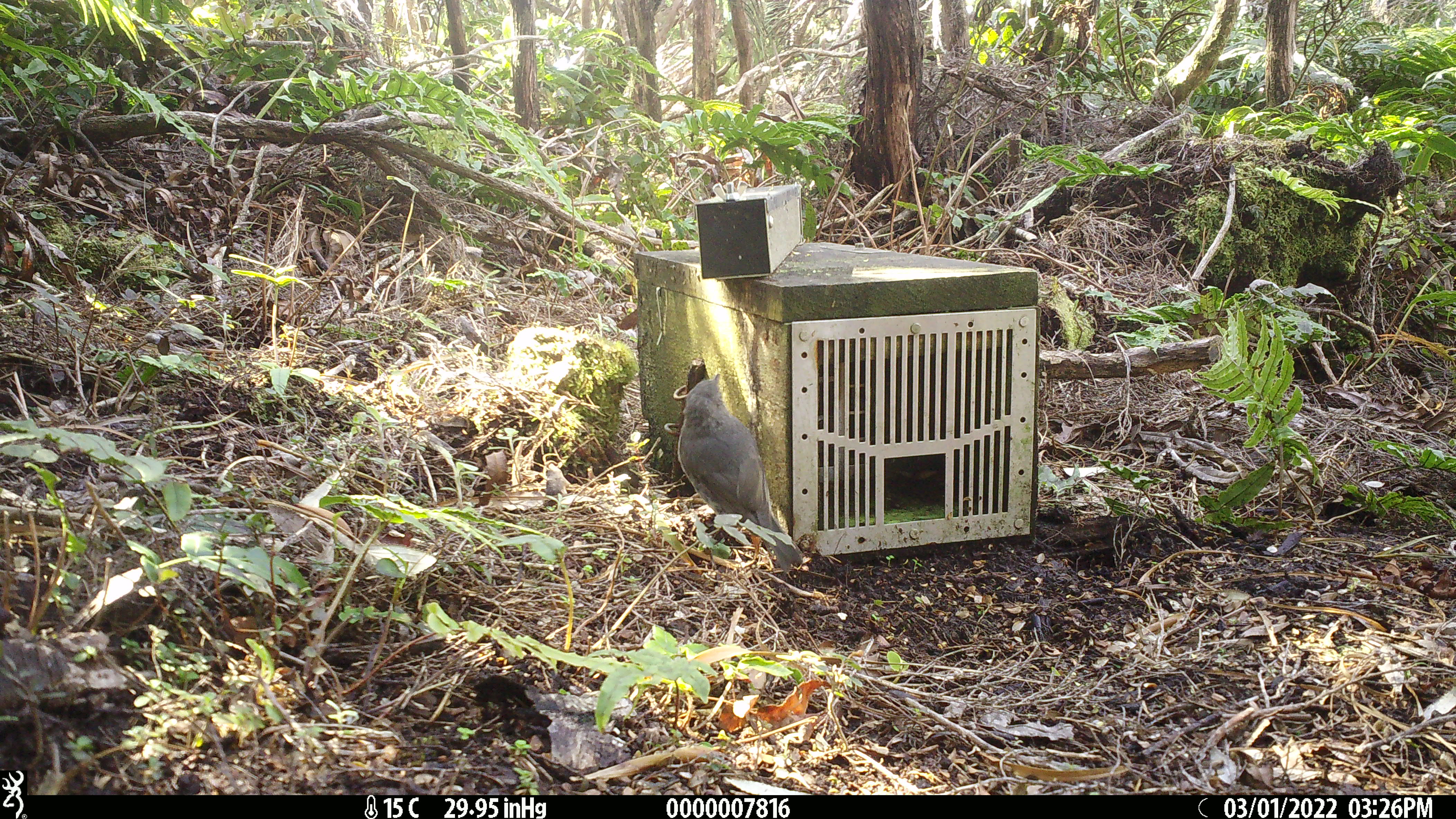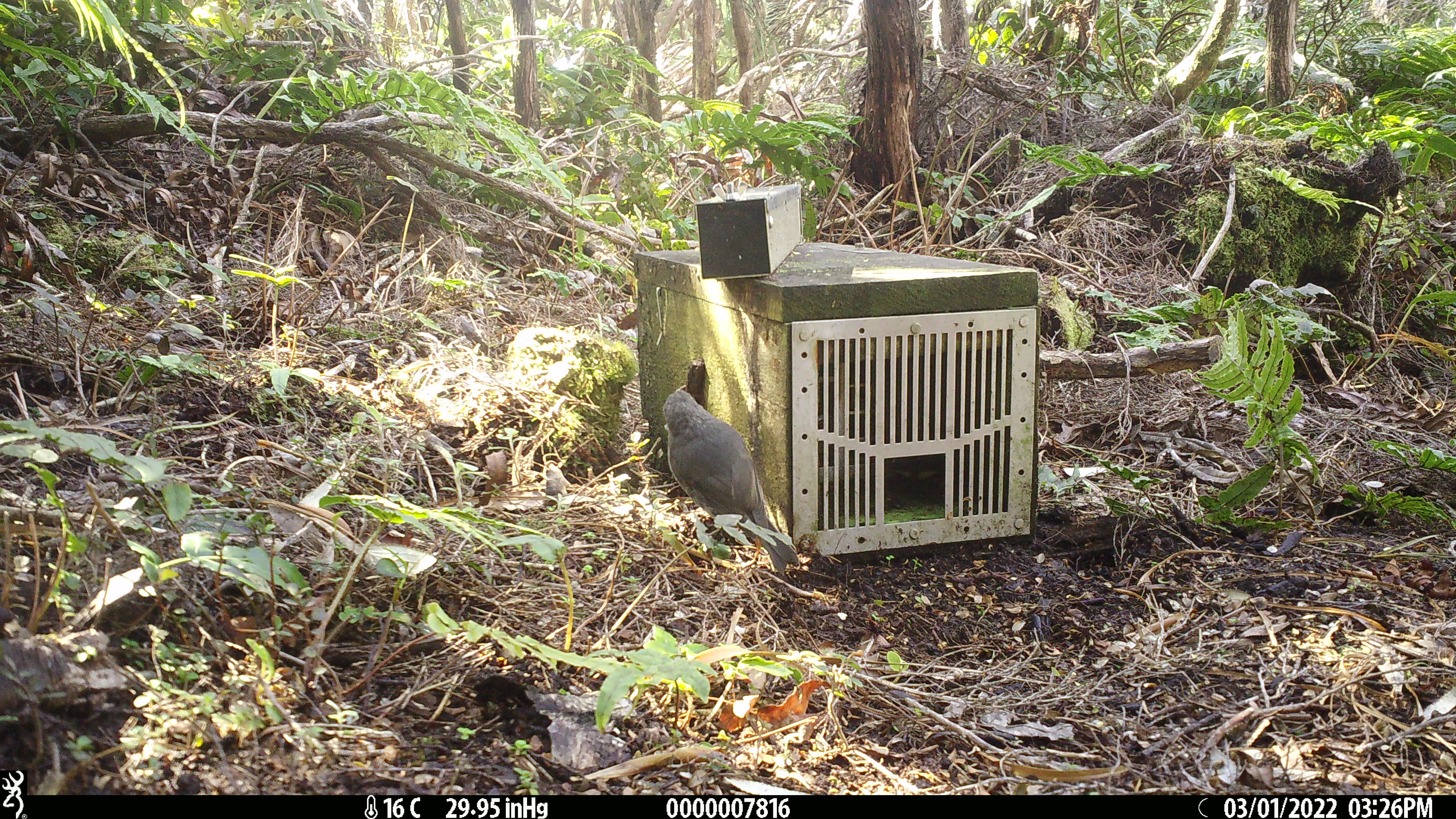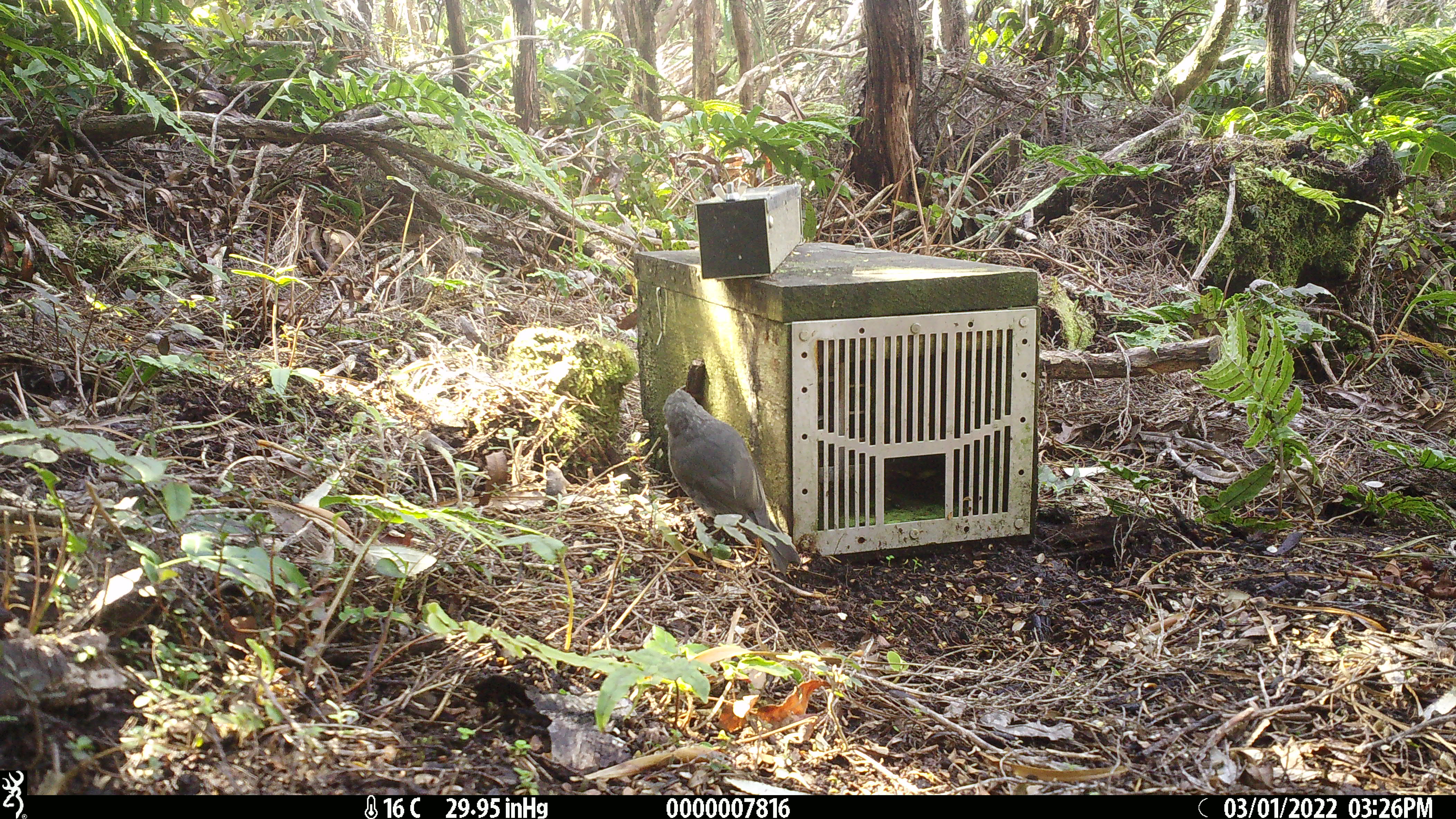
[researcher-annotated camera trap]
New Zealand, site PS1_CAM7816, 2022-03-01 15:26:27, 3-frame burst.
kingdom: Animalia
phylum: Chordata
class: Aves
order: Passeriformes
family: Petroicidae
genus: Petroica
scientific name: Petroica australis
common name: new zealand robin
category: robin